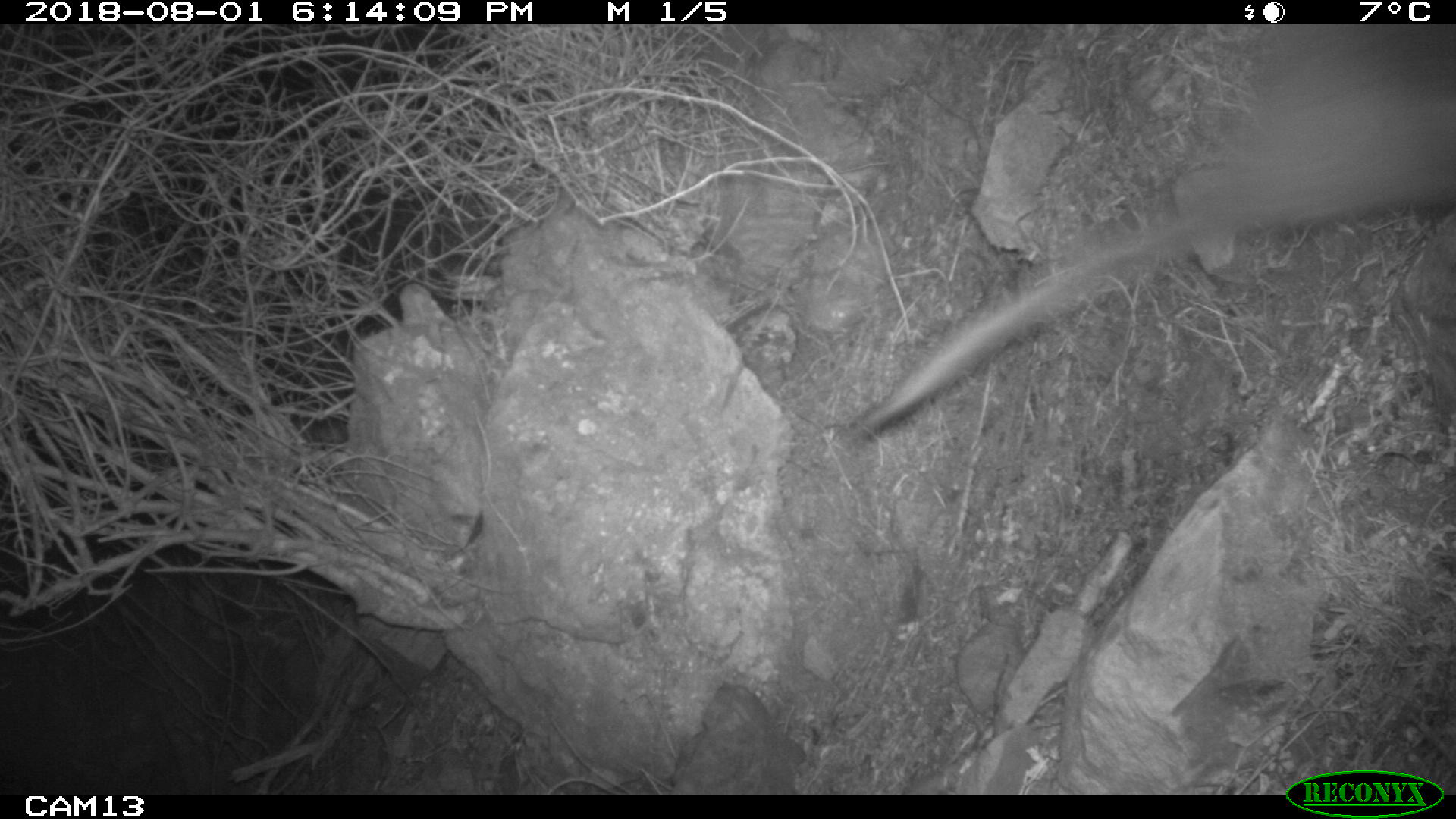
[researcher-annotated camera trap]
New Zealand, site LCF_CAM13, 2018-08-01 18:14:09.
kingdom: Animalia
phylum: Chordata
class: Mammalia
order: Diprotodontia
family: Macropodidae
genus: Notamacropus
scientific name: Notamacropus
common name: wallaby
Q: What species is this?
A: Wallaby (Notamacropus).